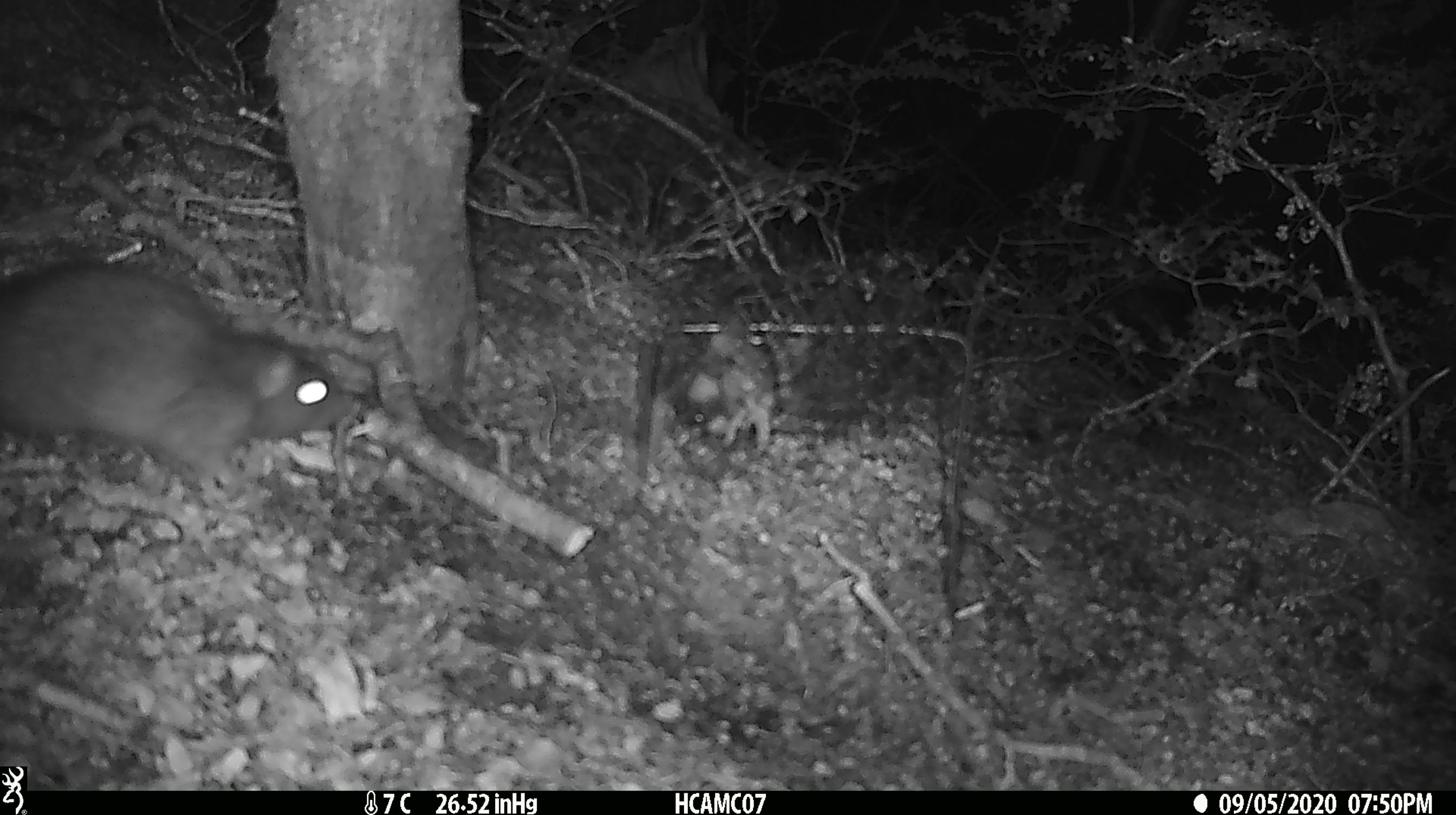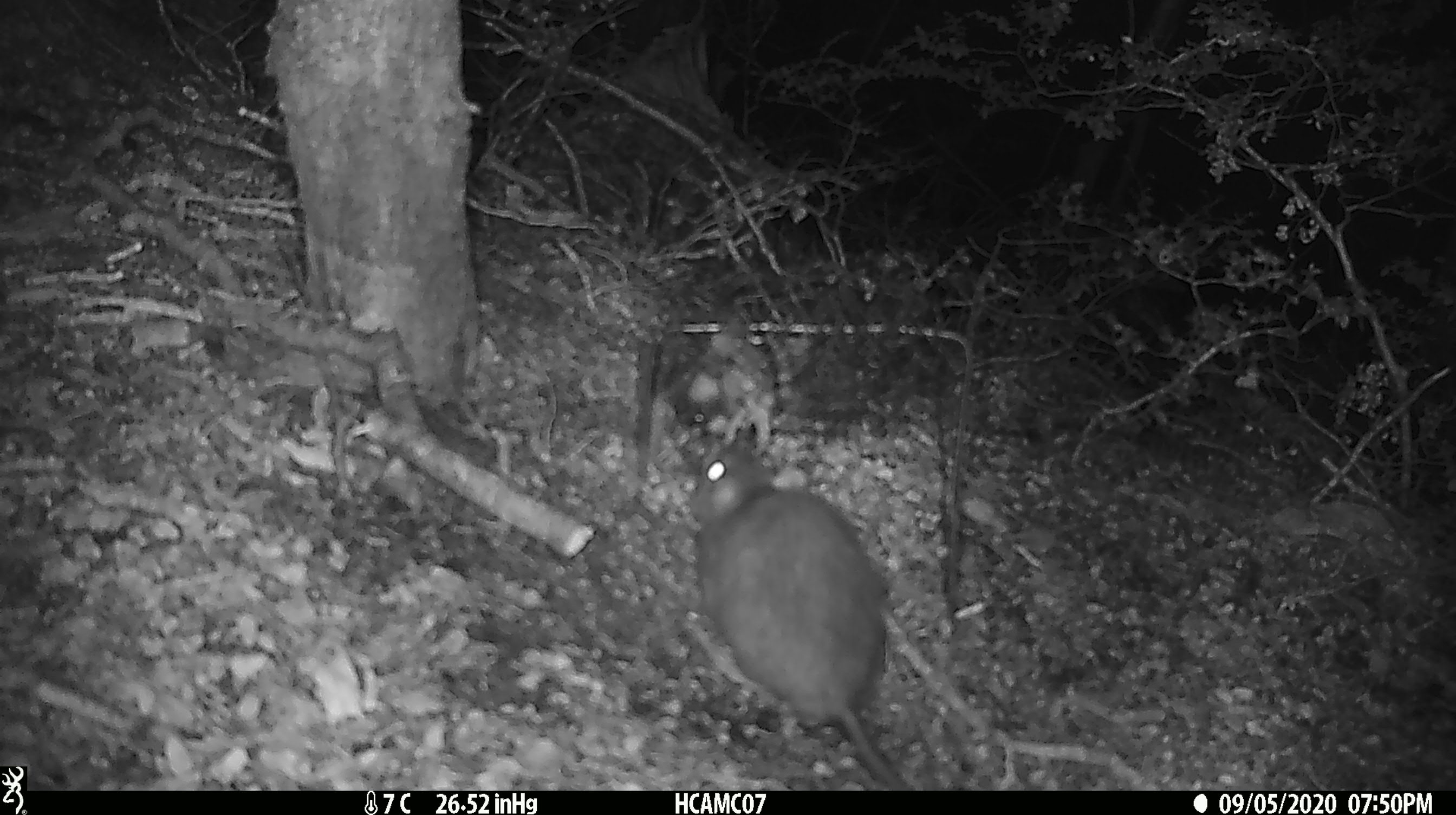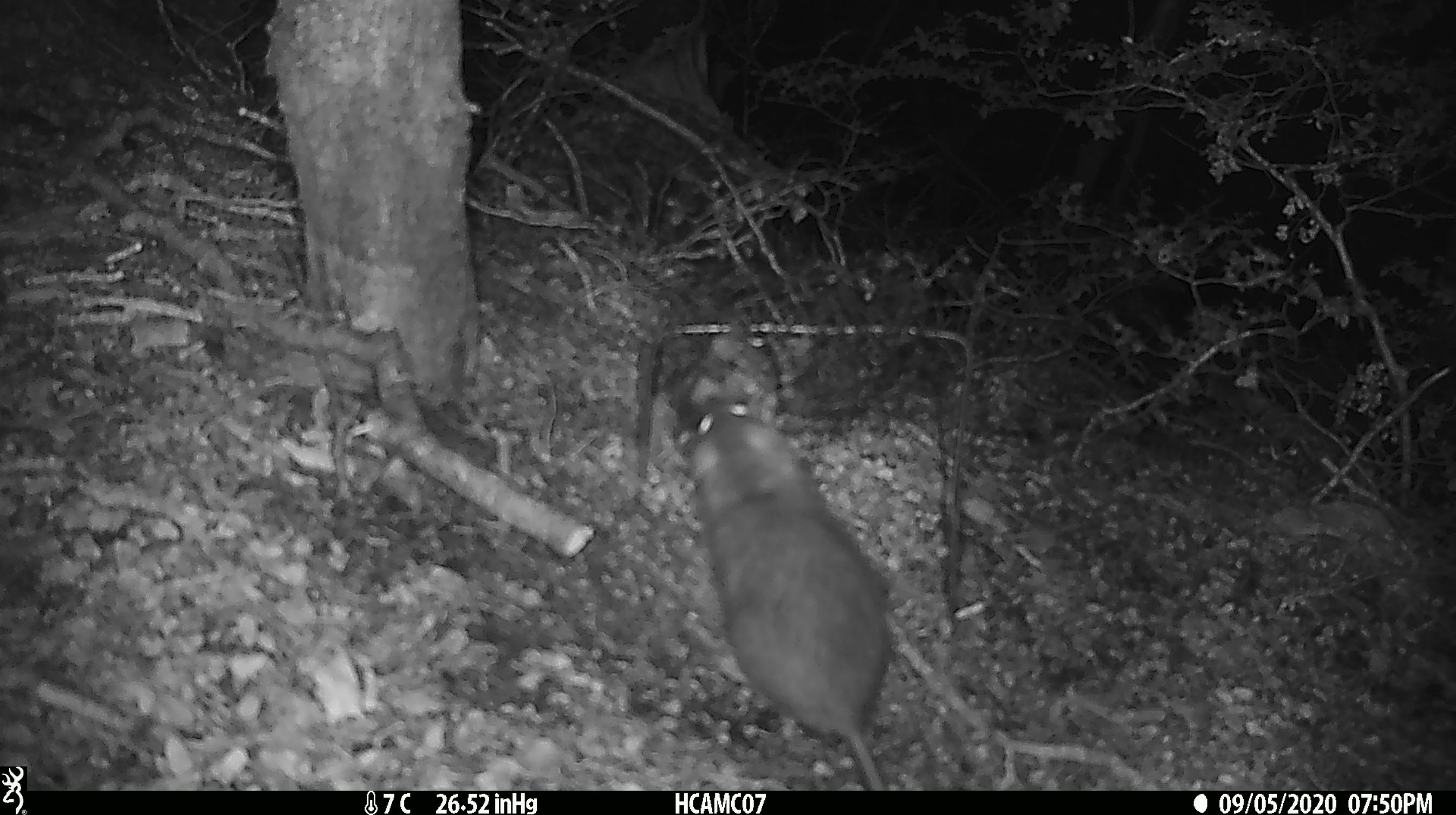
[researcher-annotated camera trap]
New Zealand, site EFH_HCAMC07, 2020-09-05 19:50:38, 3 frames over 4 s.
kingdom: Animalia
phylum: Chordata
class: Mammalia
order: Rodentia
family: Muridae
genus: Rattus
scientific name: Rattus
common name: rat